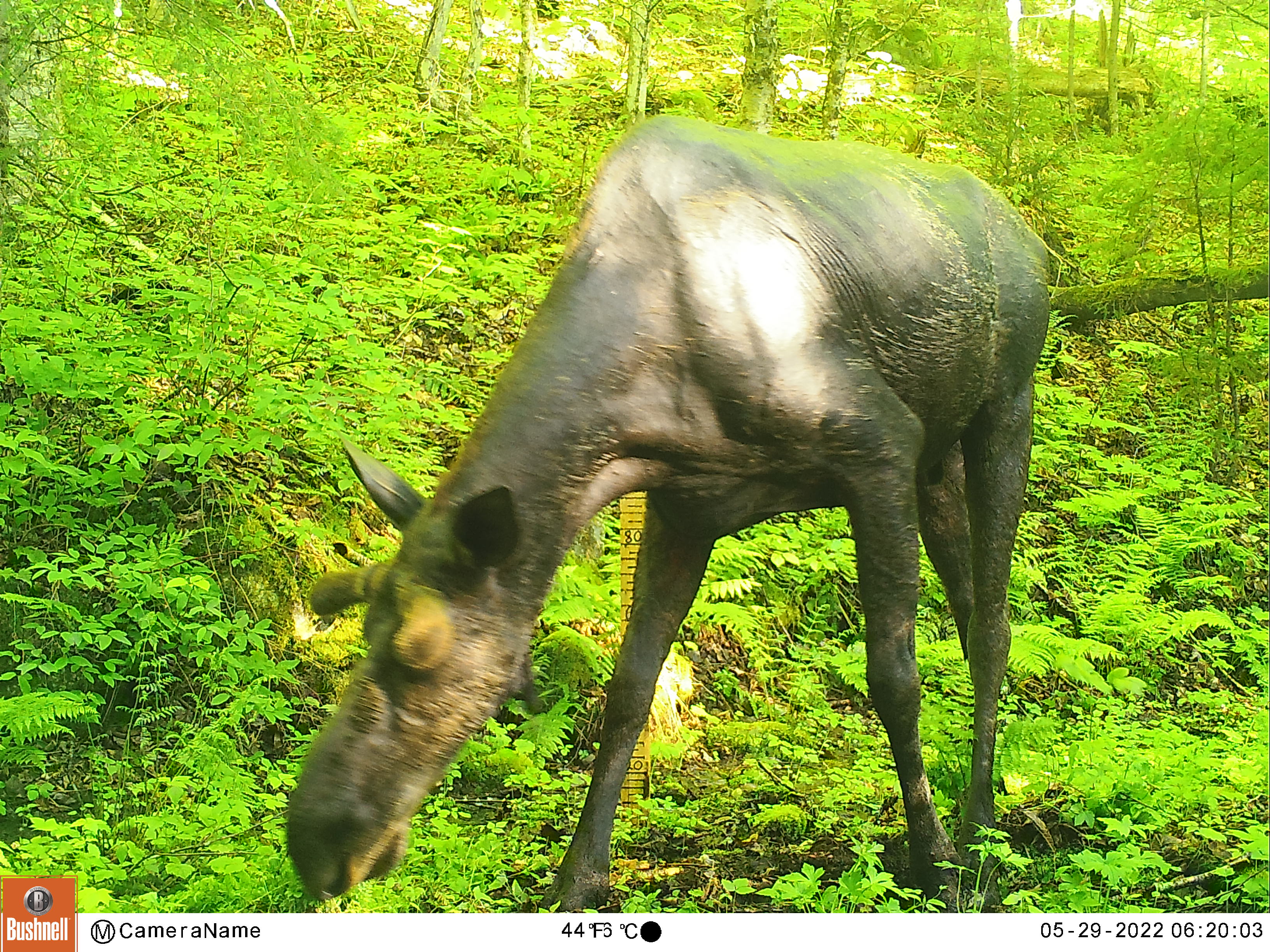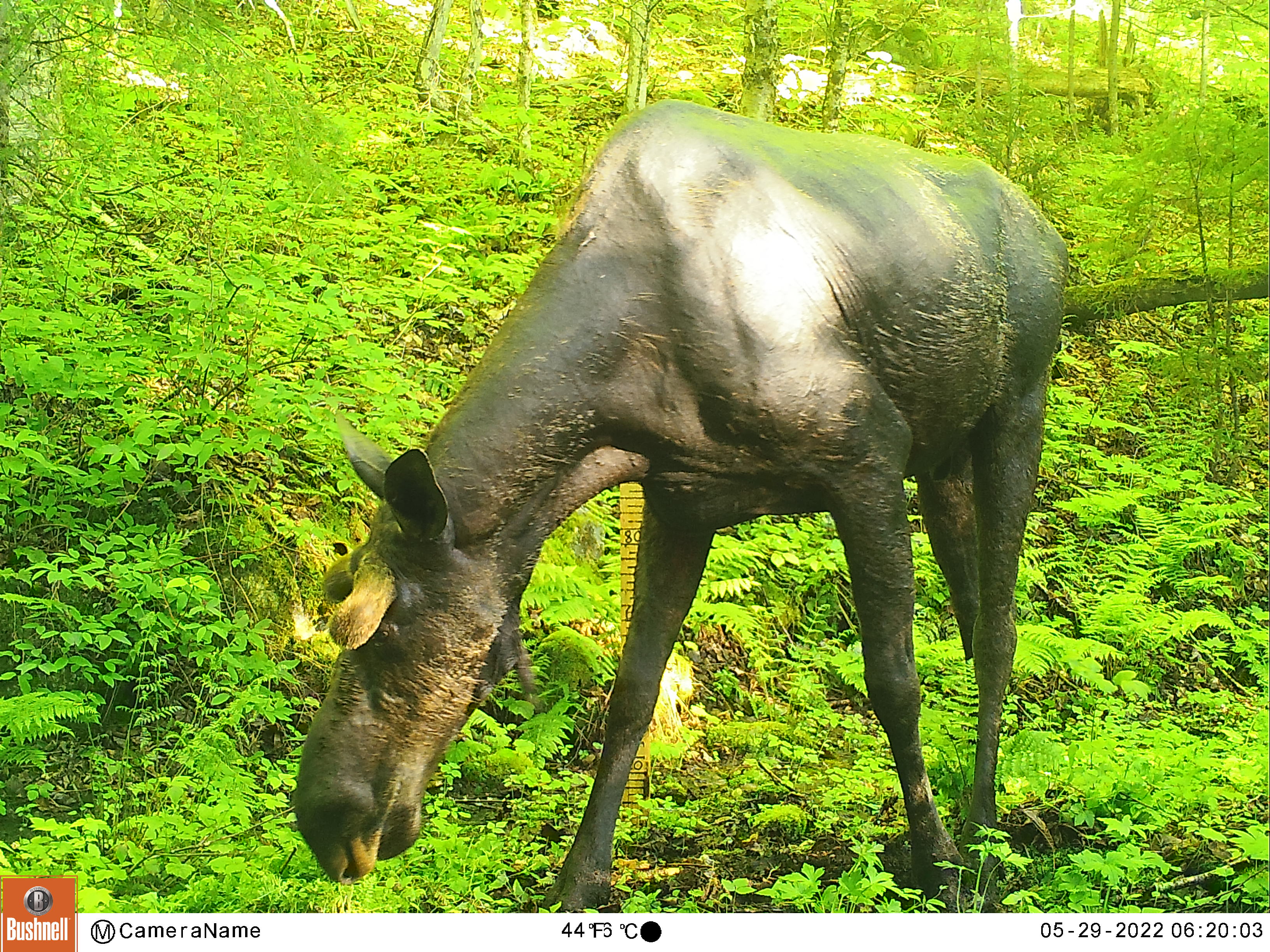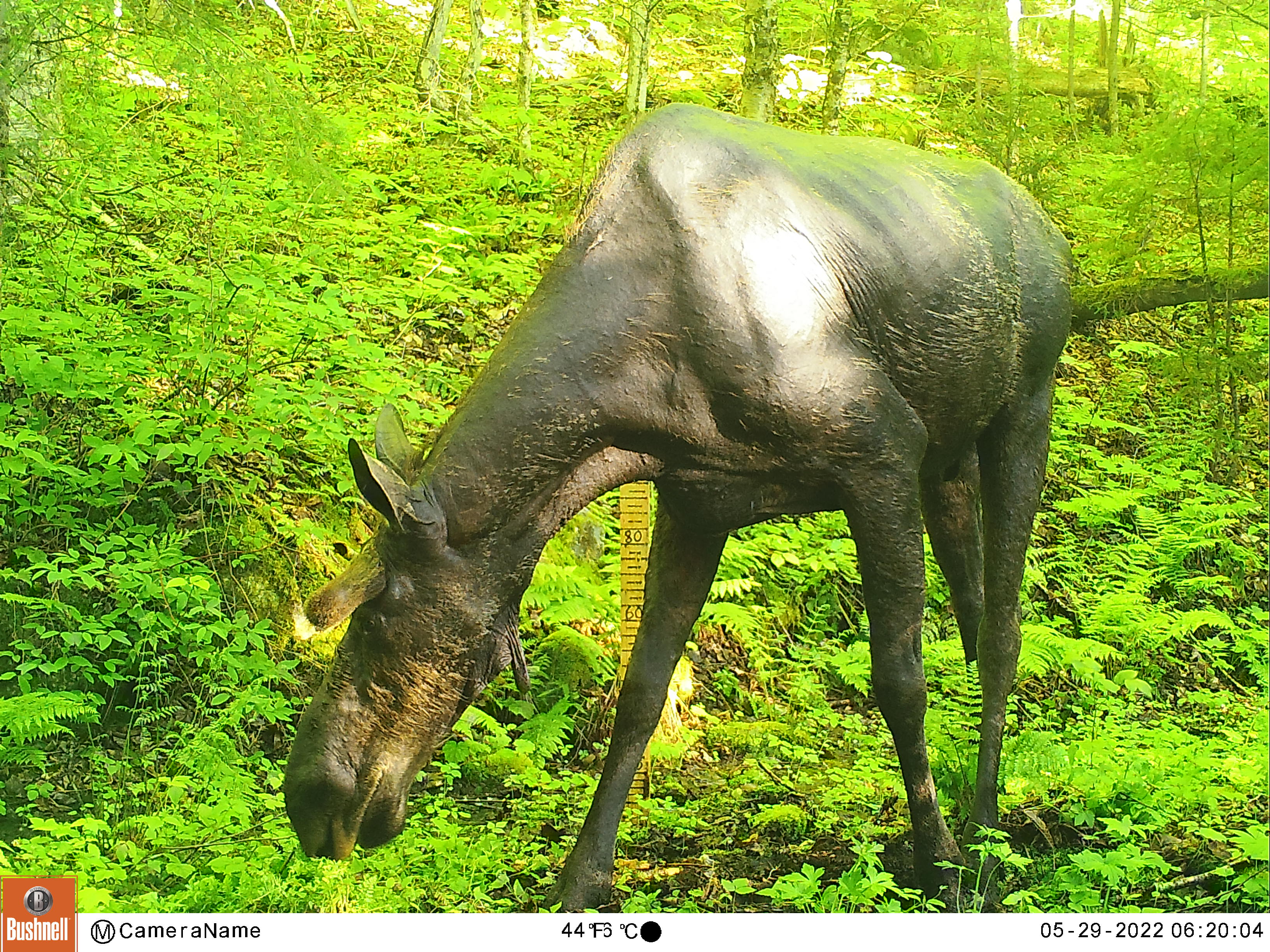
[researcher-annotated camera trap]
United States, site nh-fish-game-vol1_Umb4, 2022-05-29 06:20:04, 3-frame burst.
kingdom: Animalia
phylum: Chordata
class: Mammalia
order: Artiodactyla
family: Cervidae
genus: Alces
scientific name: Alces alces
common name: moose